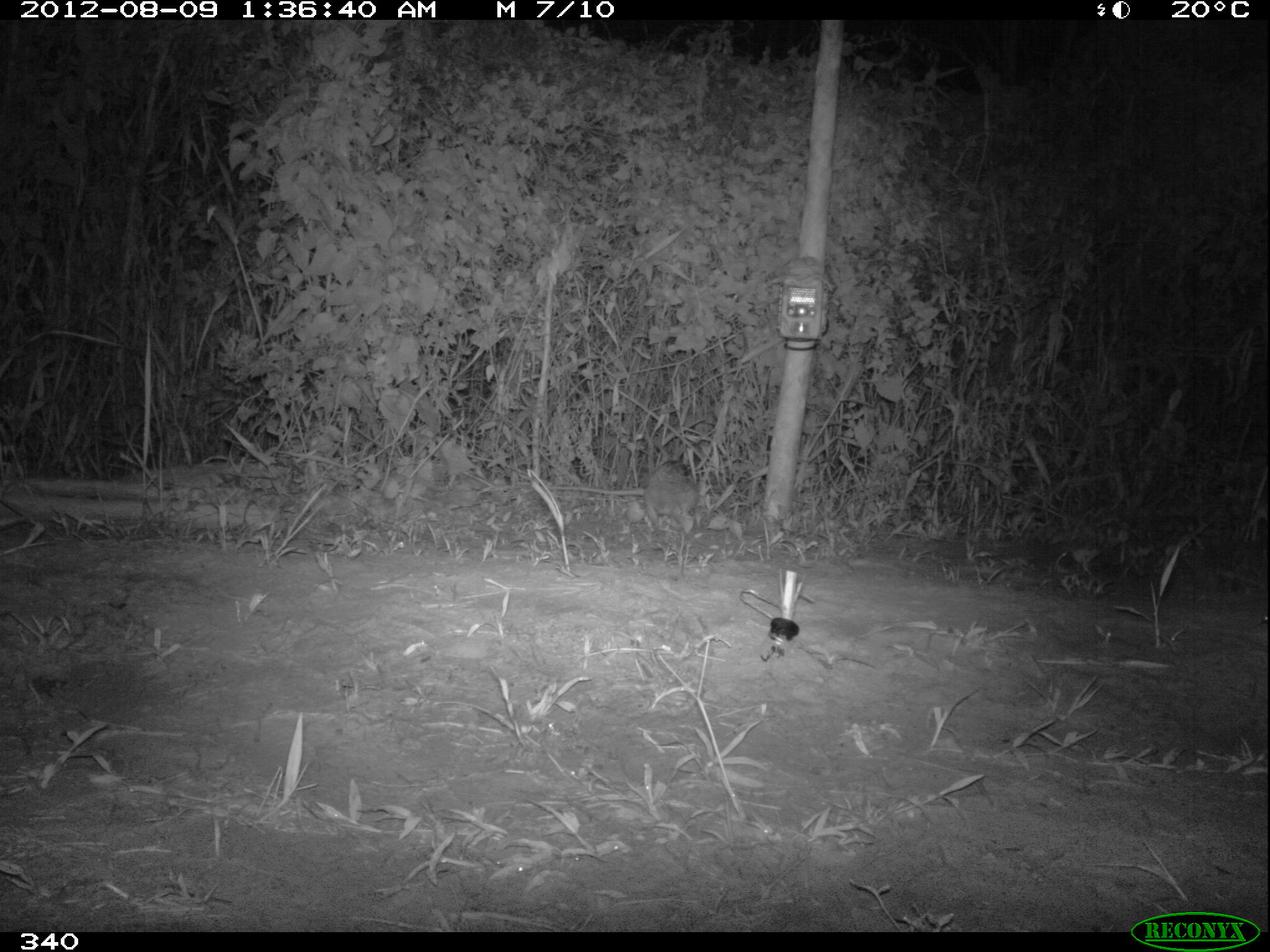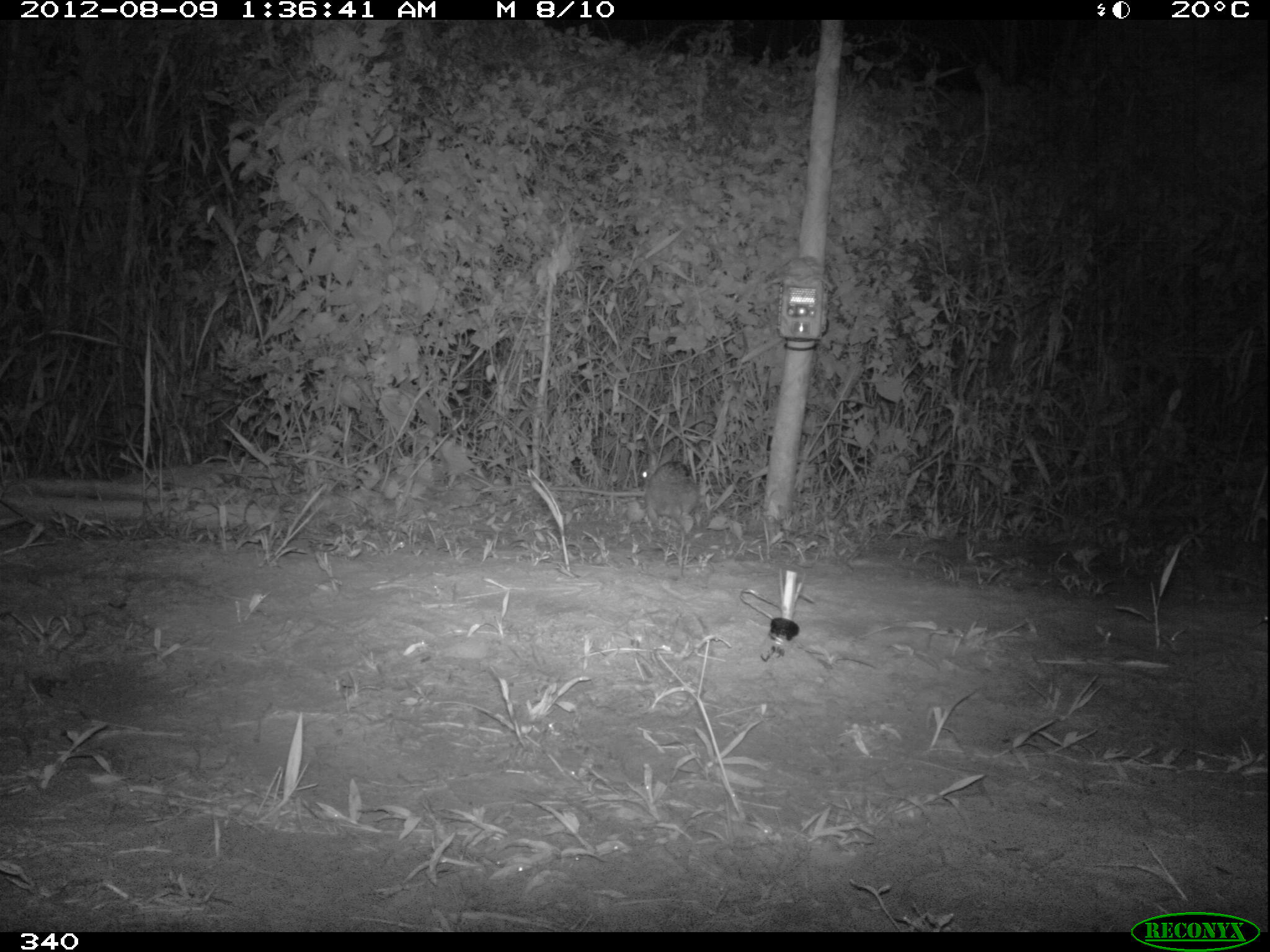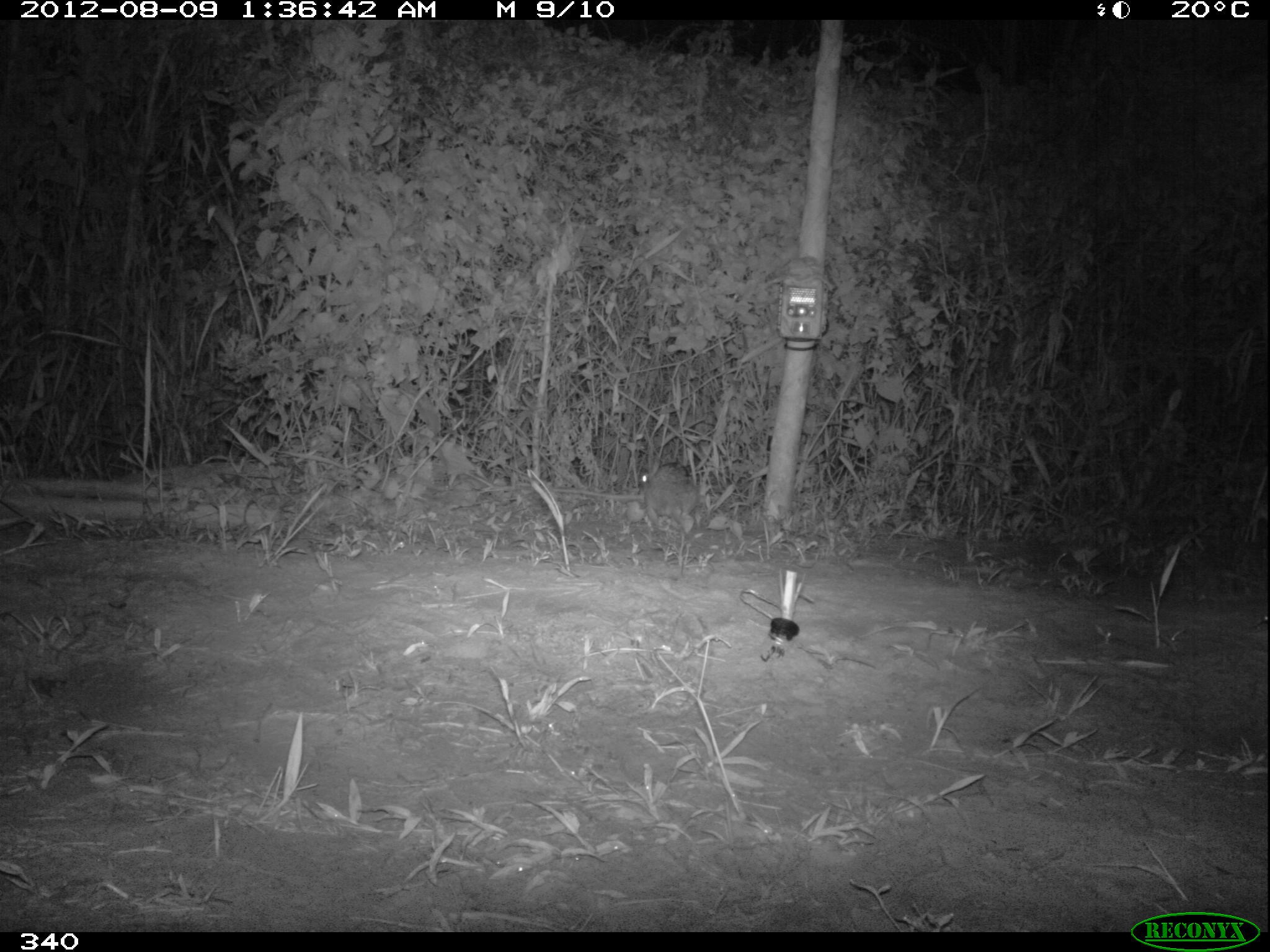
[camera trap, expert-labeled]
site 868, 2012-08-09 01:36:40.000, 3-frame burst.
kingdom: Animalia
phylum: Chordata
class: Mammalia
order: Lagomorpha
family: Leporidae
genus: Sylvilagus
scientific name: Sylvilagus brasiliensis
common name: tapeti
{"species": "Sylvilagus brasiliensis (tapeti)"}